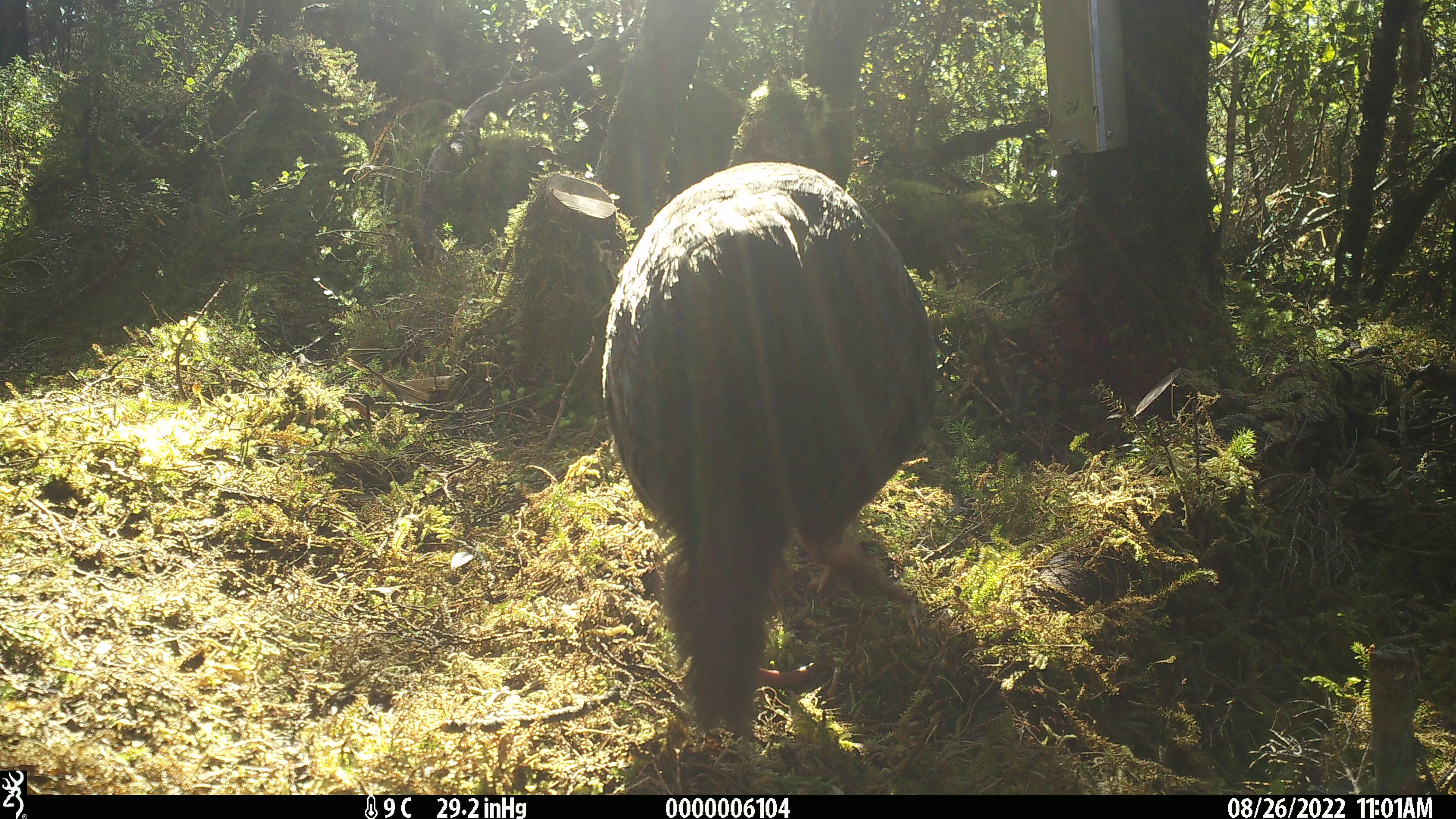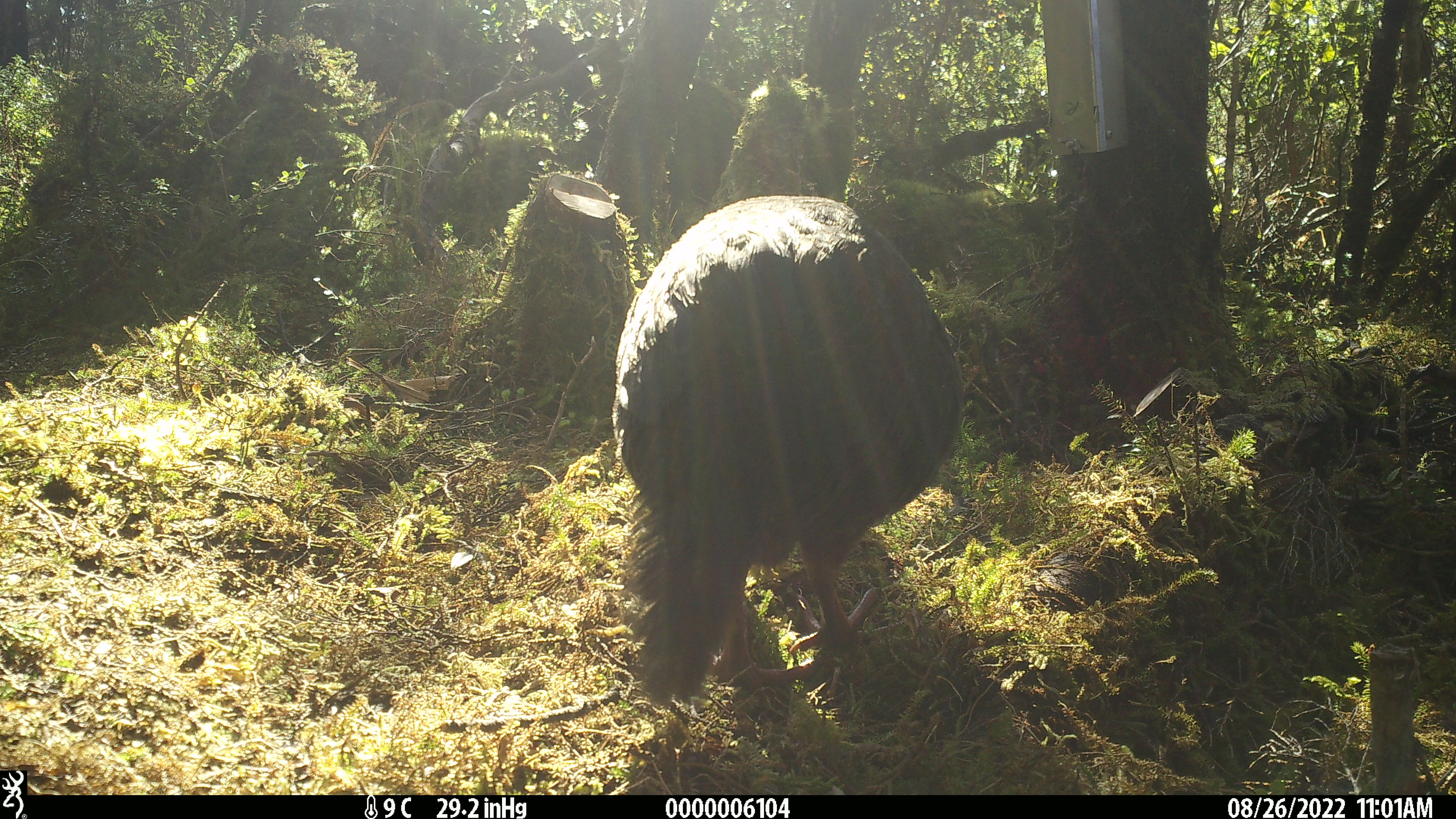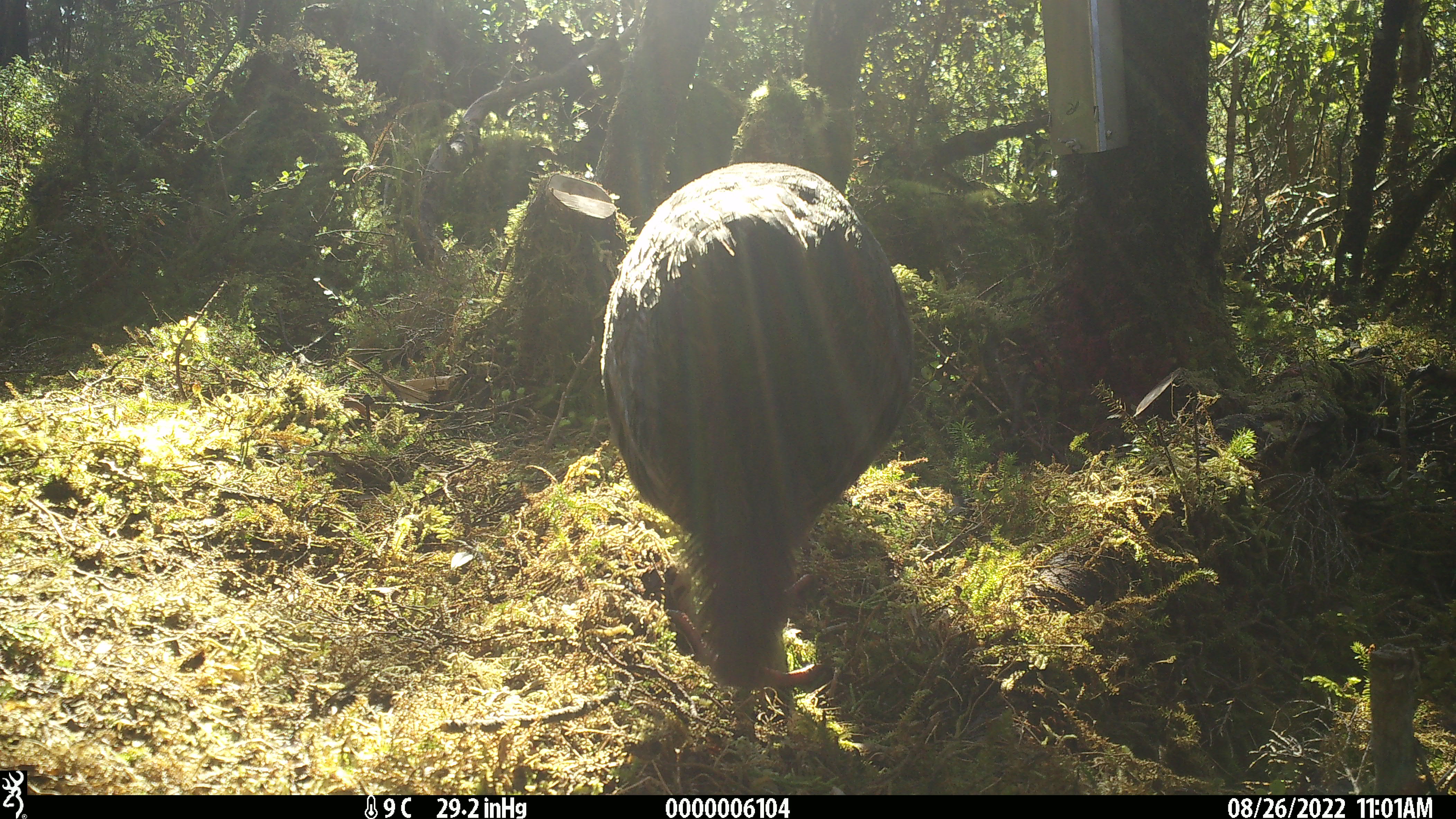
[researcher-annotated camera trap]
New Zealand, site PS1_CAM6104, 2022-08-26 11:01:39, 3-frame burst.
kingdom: Animalia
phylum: Chordata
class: Aves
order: Gruiformes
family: Rallidae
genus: Gallirallus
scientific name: Gallirallus australis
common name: weka